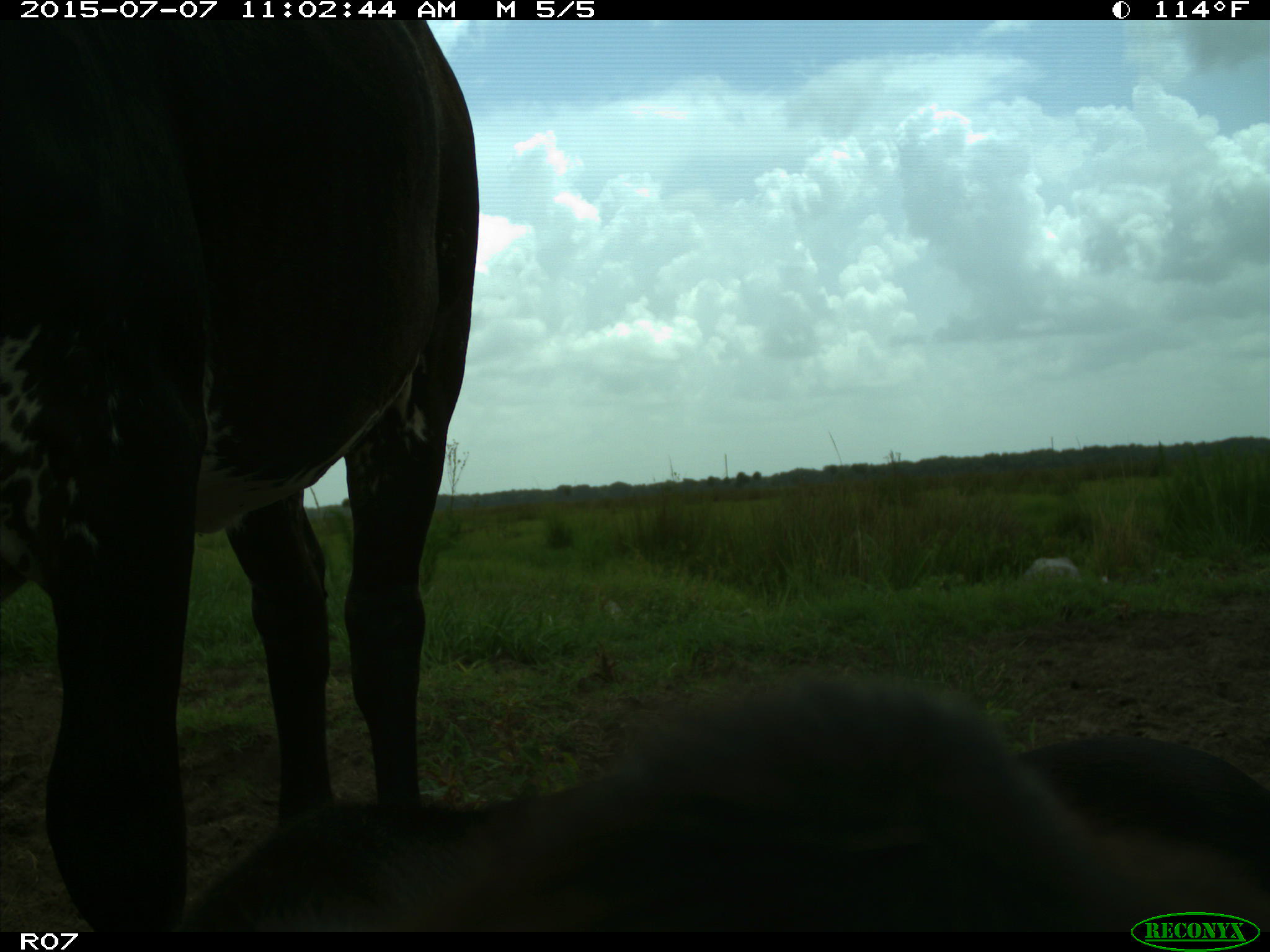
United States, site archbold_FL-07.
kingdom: Animalia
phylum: Chordata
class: Mammalia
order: Artiodactyla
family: Bovidae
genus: Bos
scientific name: Bos taurus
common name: domestic cow